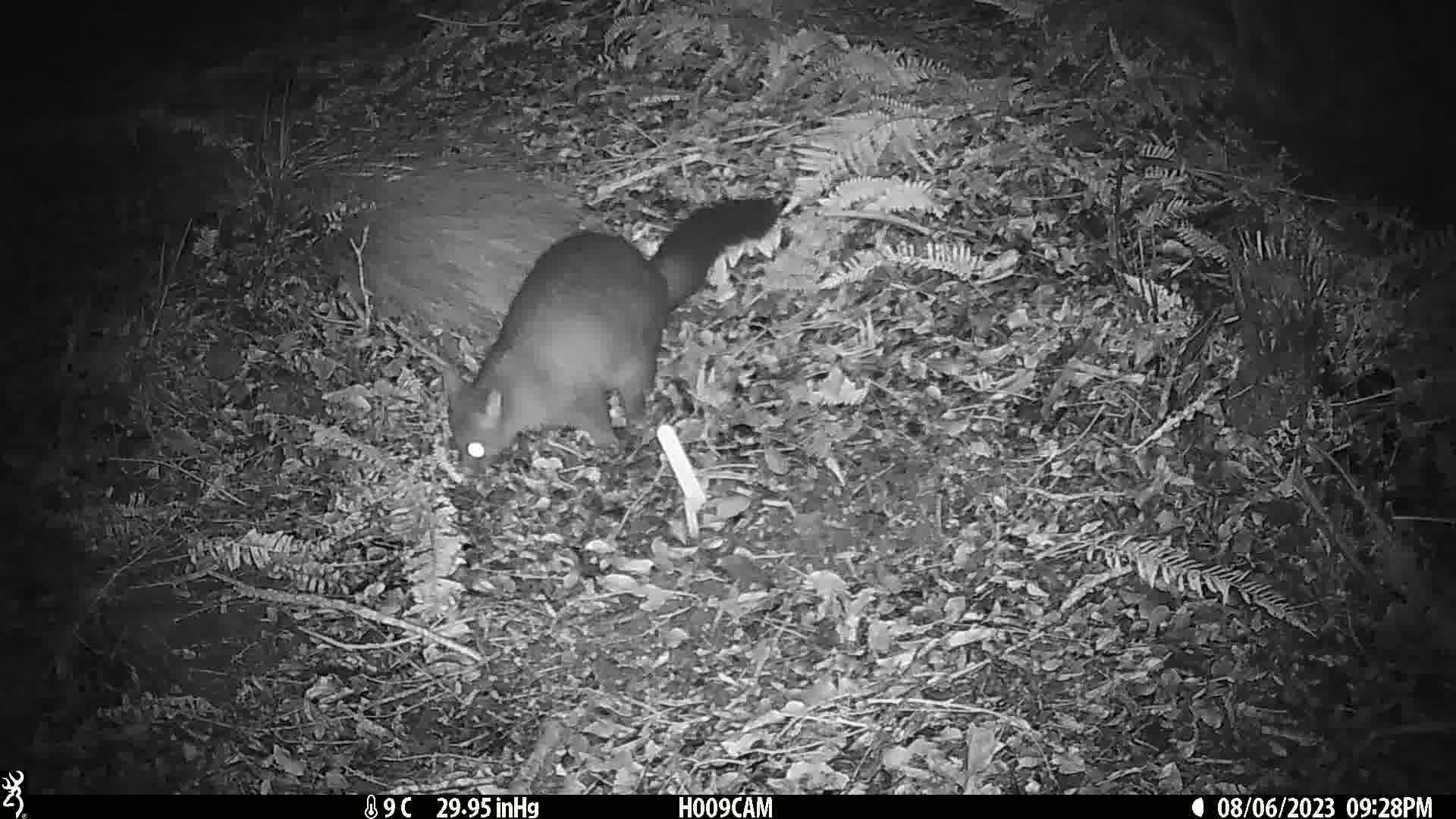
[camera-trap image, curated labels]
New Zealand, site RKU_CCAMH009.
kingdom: Animalia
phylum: Chordata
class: Mammalia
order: Diprotodontia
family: Phalangeridae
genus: Trichosurus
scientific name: Trichosurus vulpecula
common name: common brushtail possum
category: possum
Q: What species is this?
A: Possum (common brushtail possum) (Trichosurus vulpecula).